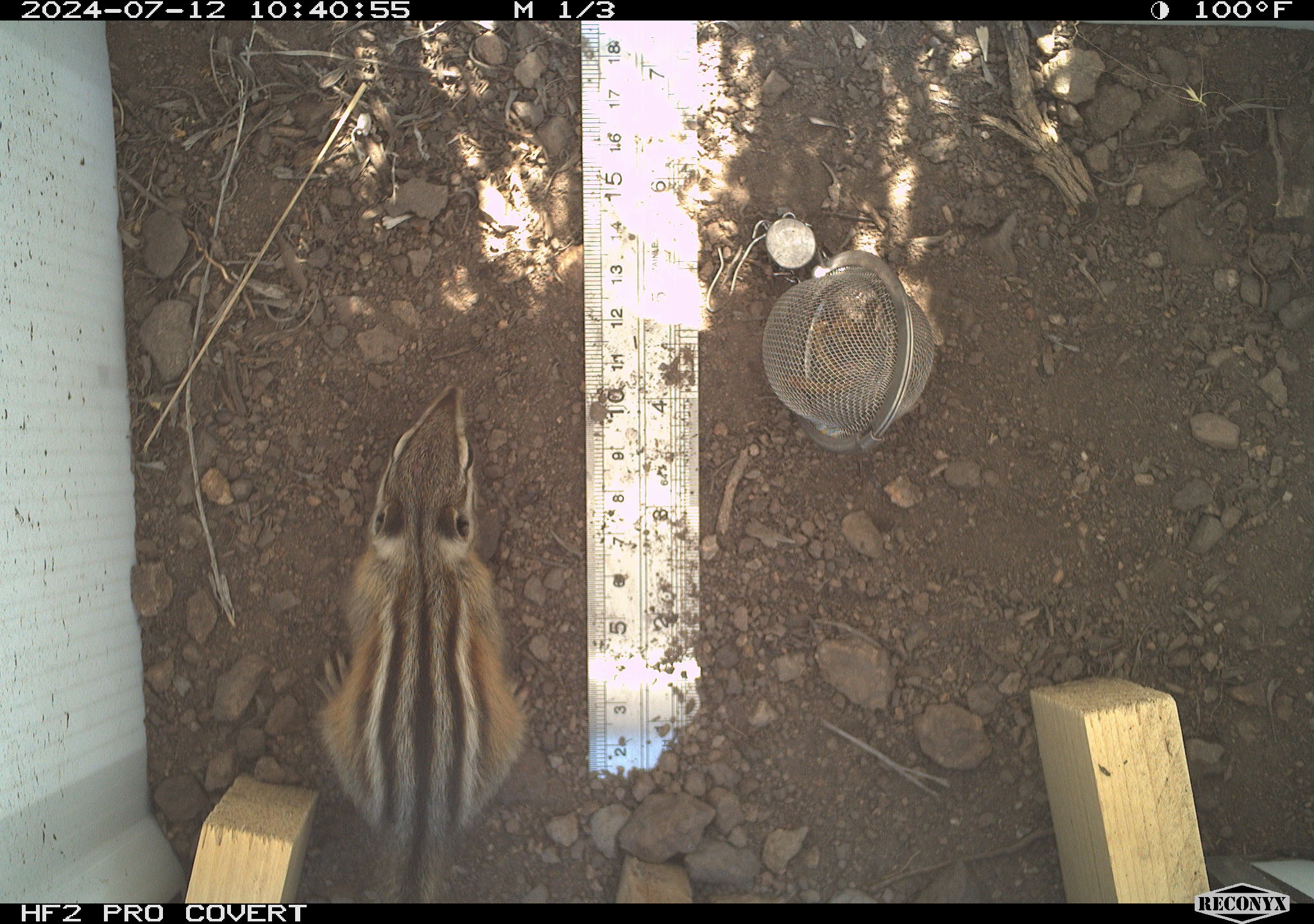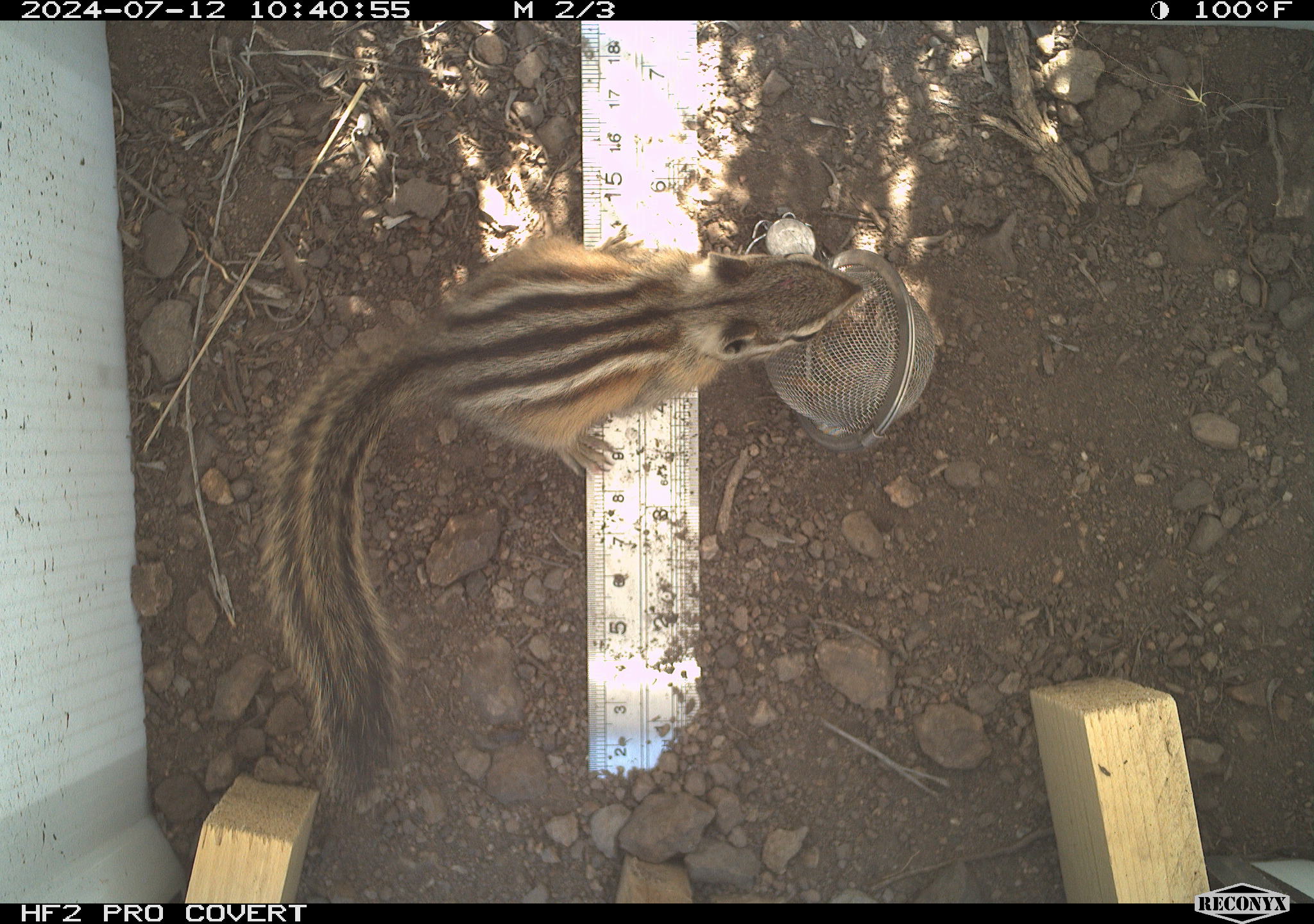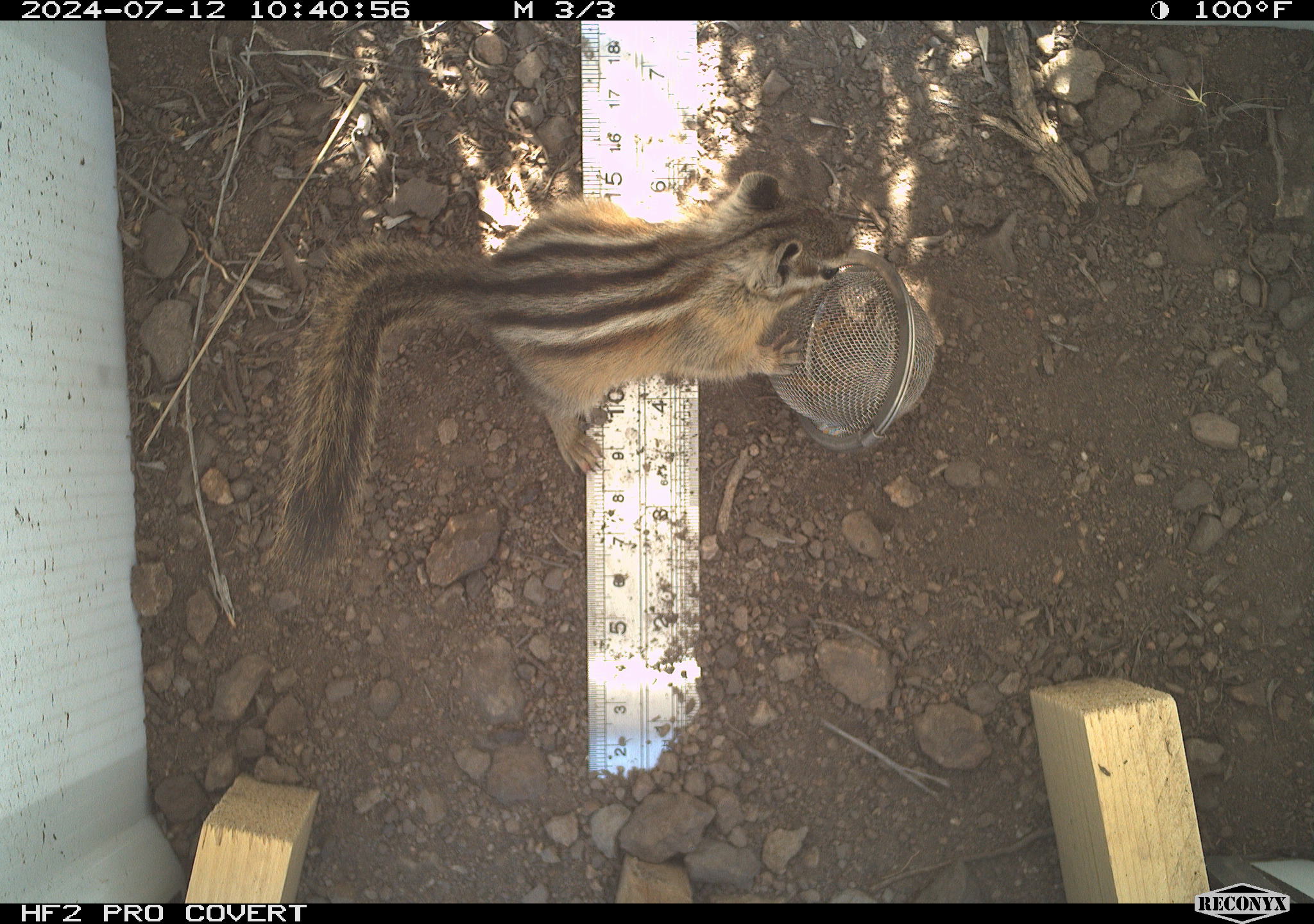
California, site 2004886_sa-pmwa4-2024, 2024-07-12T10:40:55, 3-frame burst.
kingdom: Animalia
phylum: Chordata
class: Mammalia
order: Rodentia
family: Sciuridae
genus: Neotamias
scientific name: Neotamias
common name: western chipmunks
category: neotamias species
Neotamias species (western chipmunks) (Neotamias).